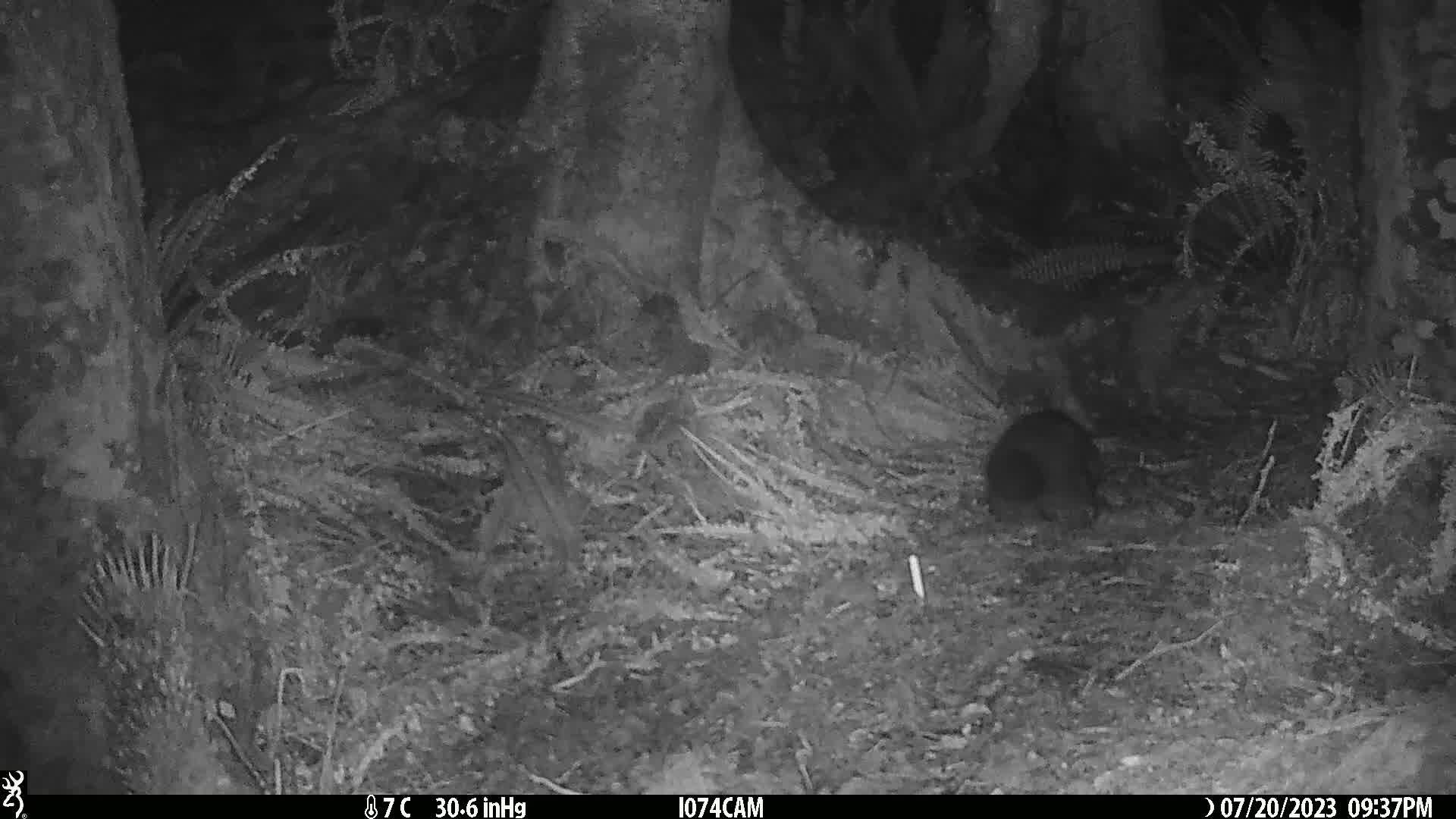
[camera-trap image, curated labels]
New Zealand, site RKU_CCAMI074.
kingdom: Animalia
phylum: Chordata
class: Mammalia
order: Diprotodontia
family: Phalangeridae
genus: Trichosurus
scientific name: Trichosurus vulpecula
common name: common brushtail possum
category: possum